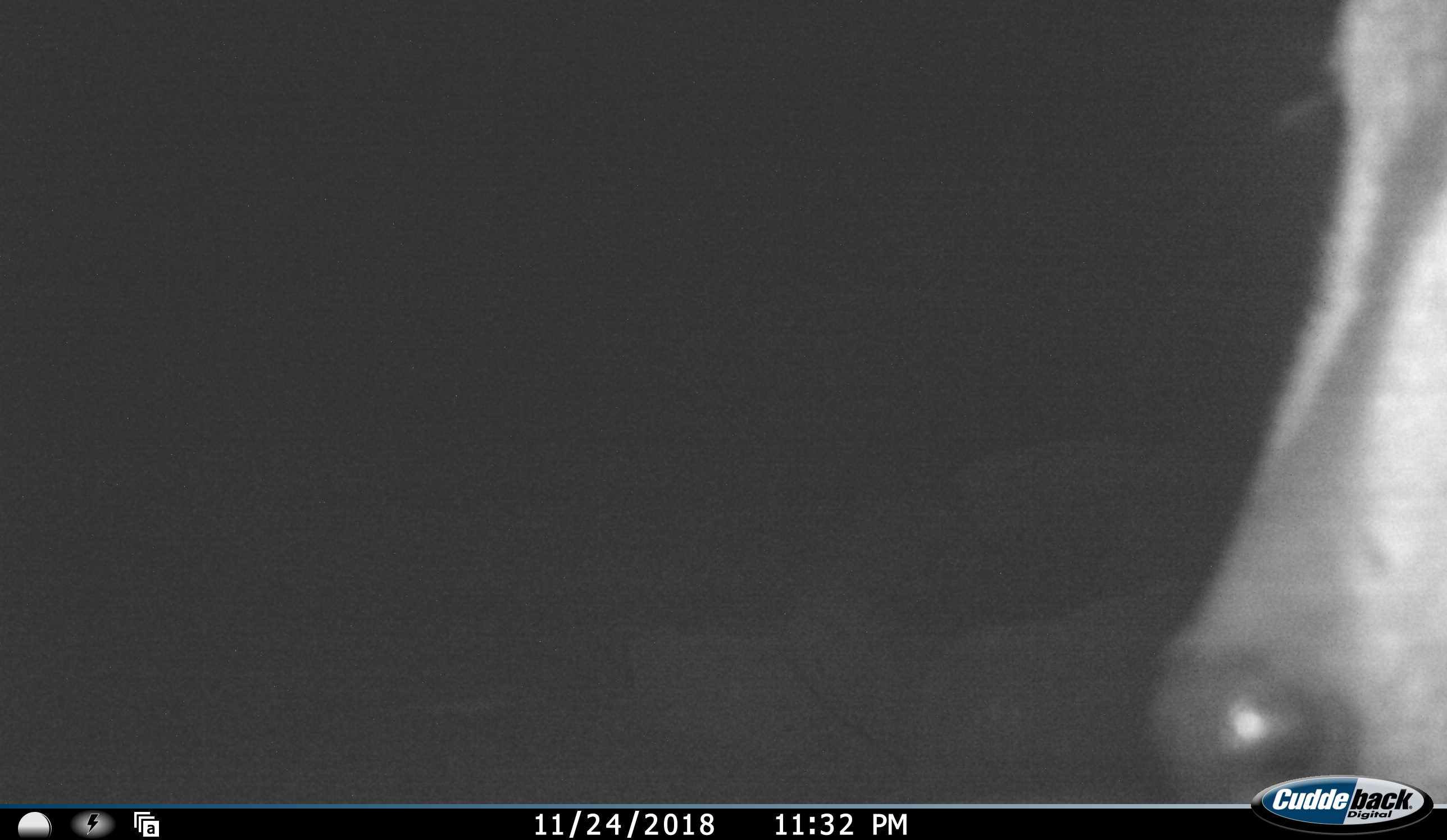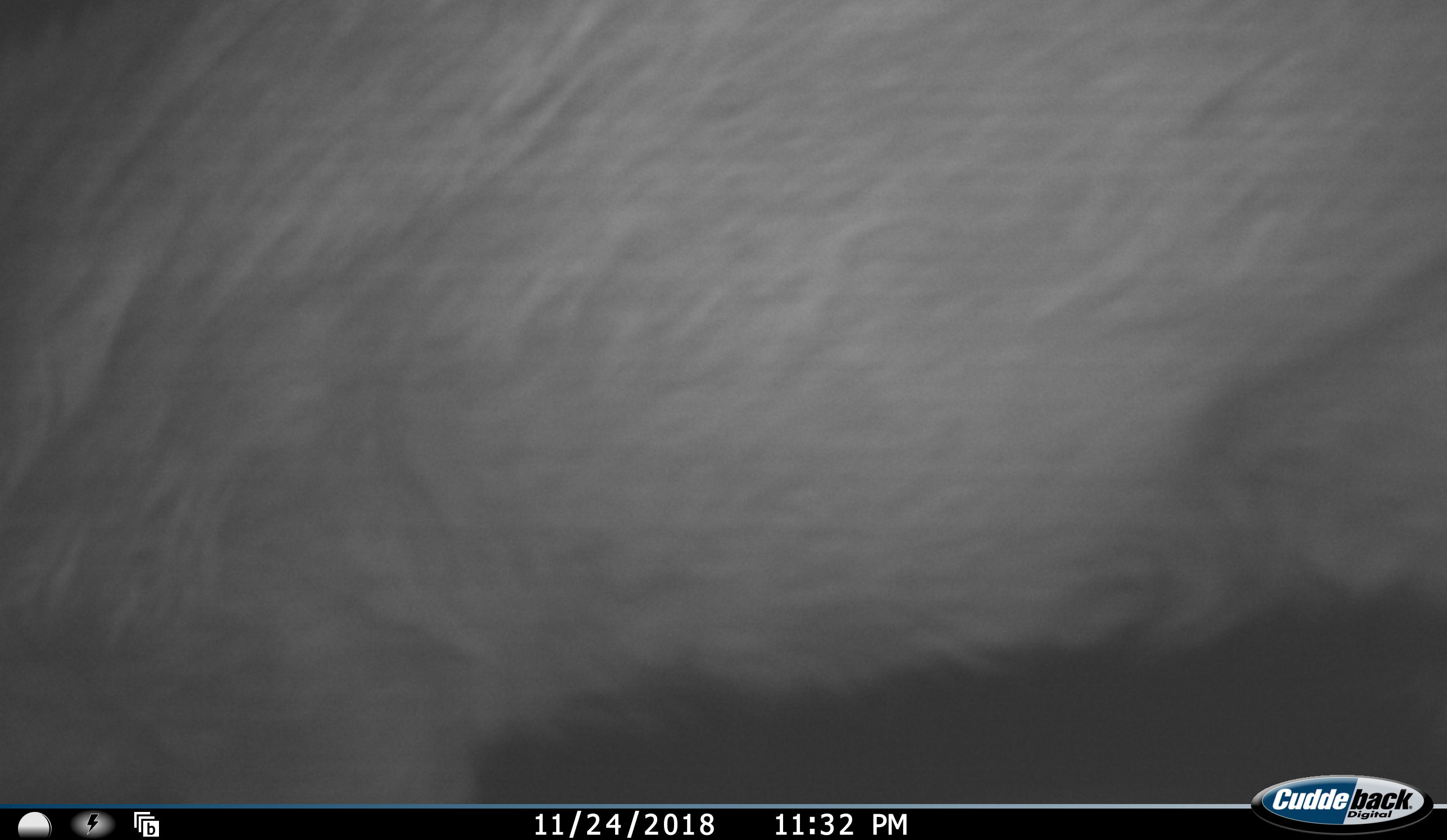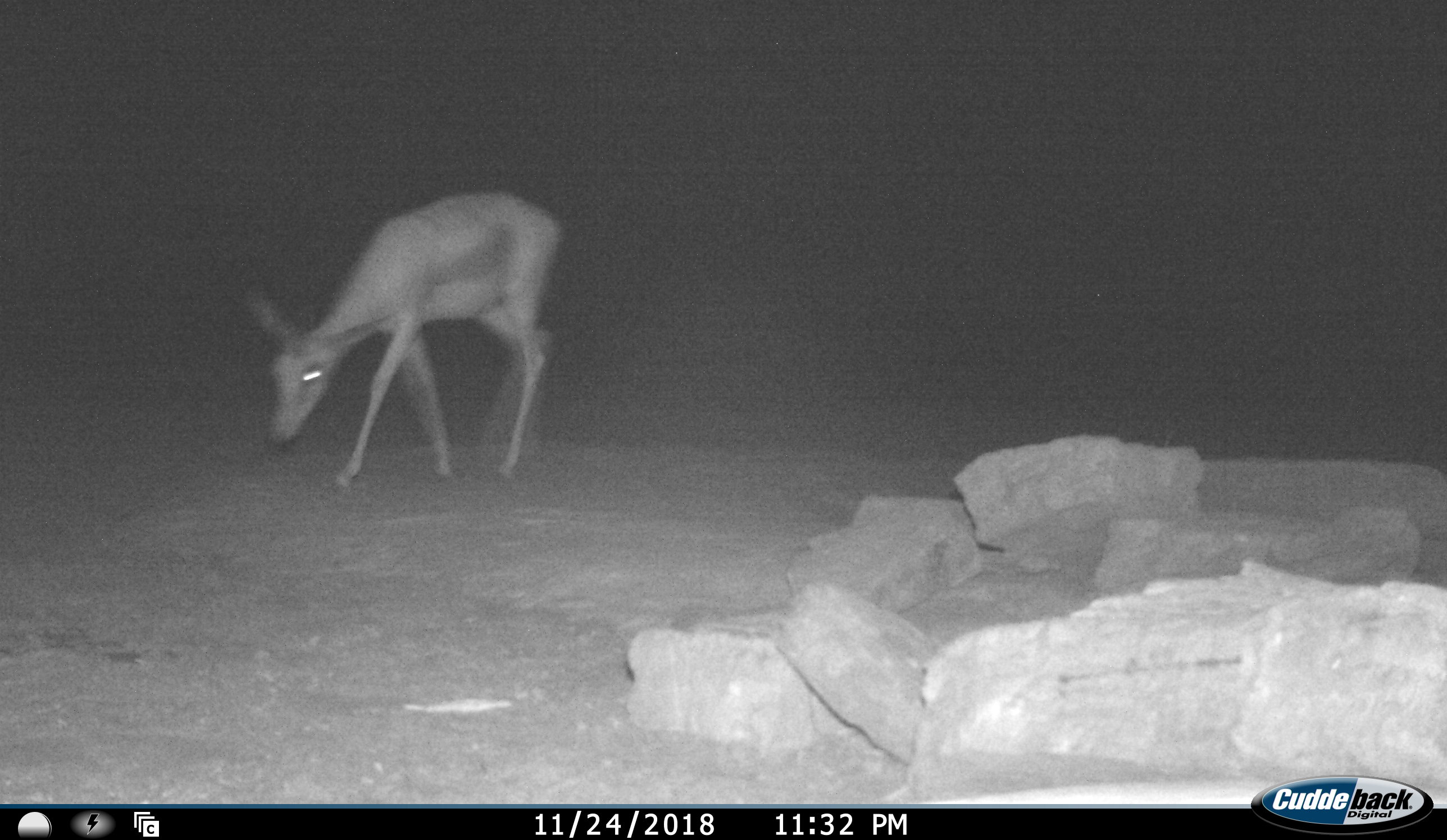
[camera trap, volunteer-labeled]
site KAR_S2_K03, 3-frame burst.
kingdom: Animalia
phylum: Chordata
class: Mammalia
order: Artiodactyla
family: Bovidae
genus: Antidorcas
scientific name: Antidorcas marsupialis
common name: springbok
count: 1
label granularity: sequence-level